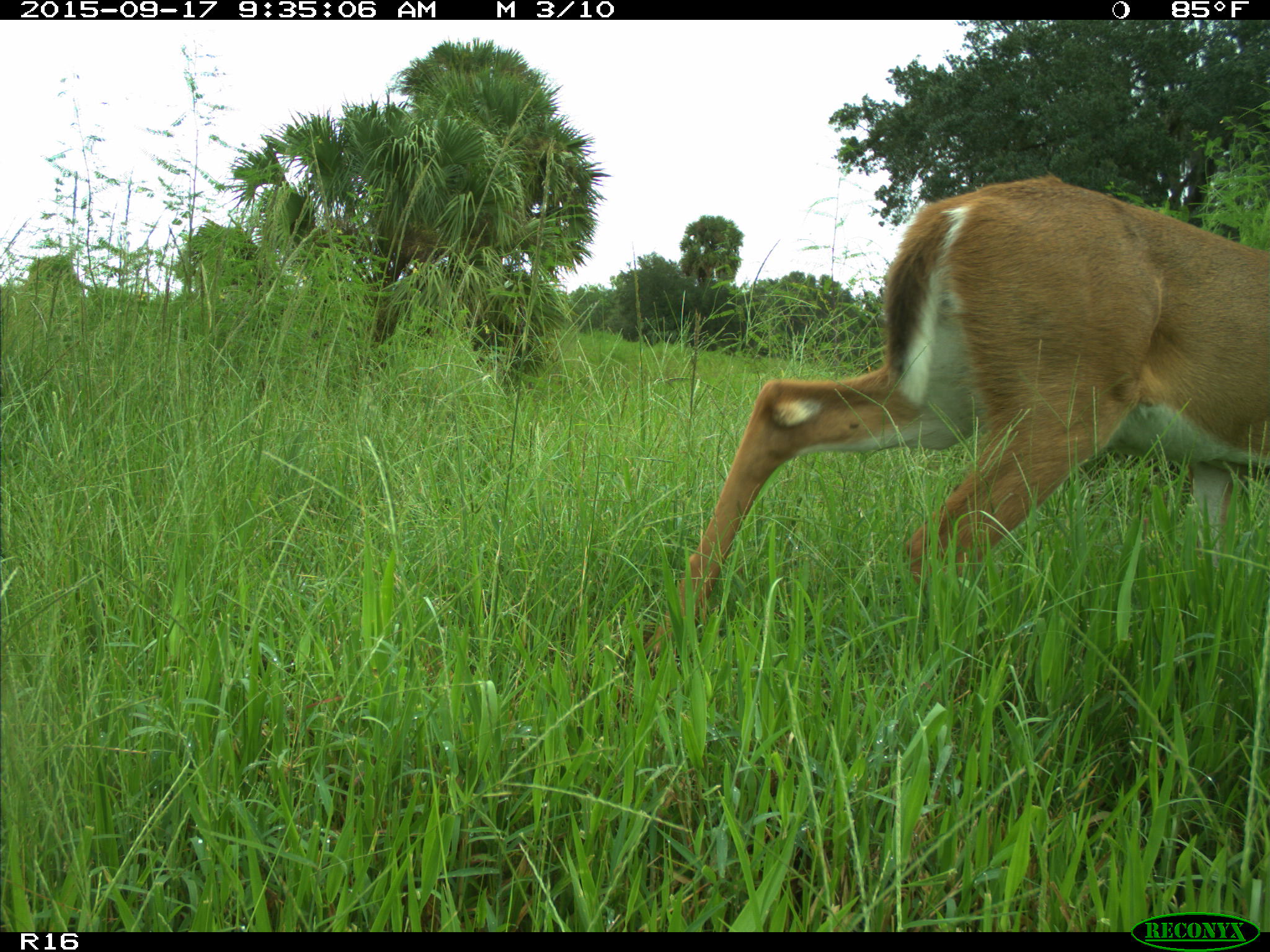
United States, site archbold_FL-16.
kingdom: Animalia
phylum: Chordata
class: Mammalia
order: Artiodactyla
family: Cervidae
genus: Odocoileus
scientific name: Odocoileus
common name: deer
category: unidentified deer